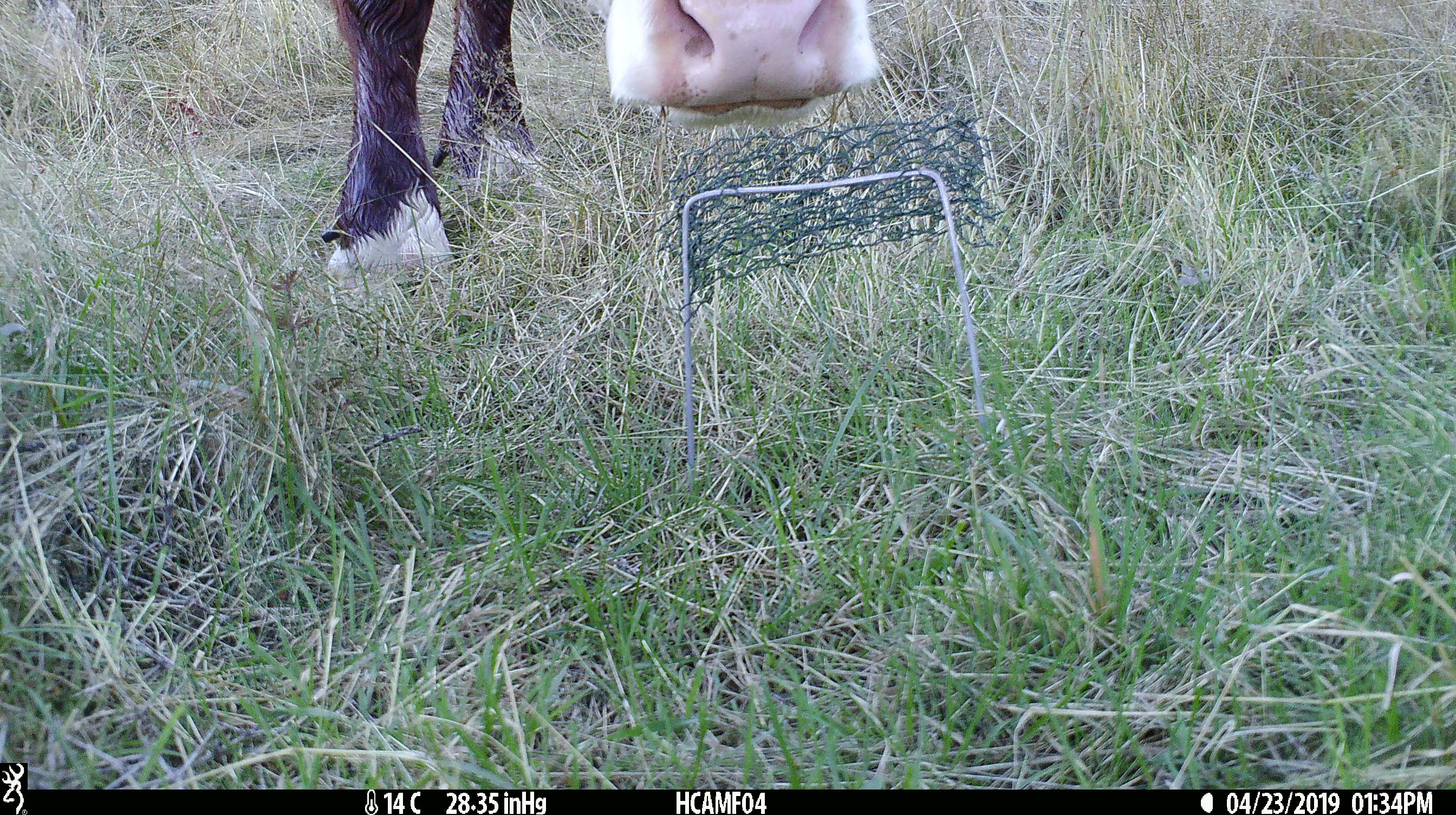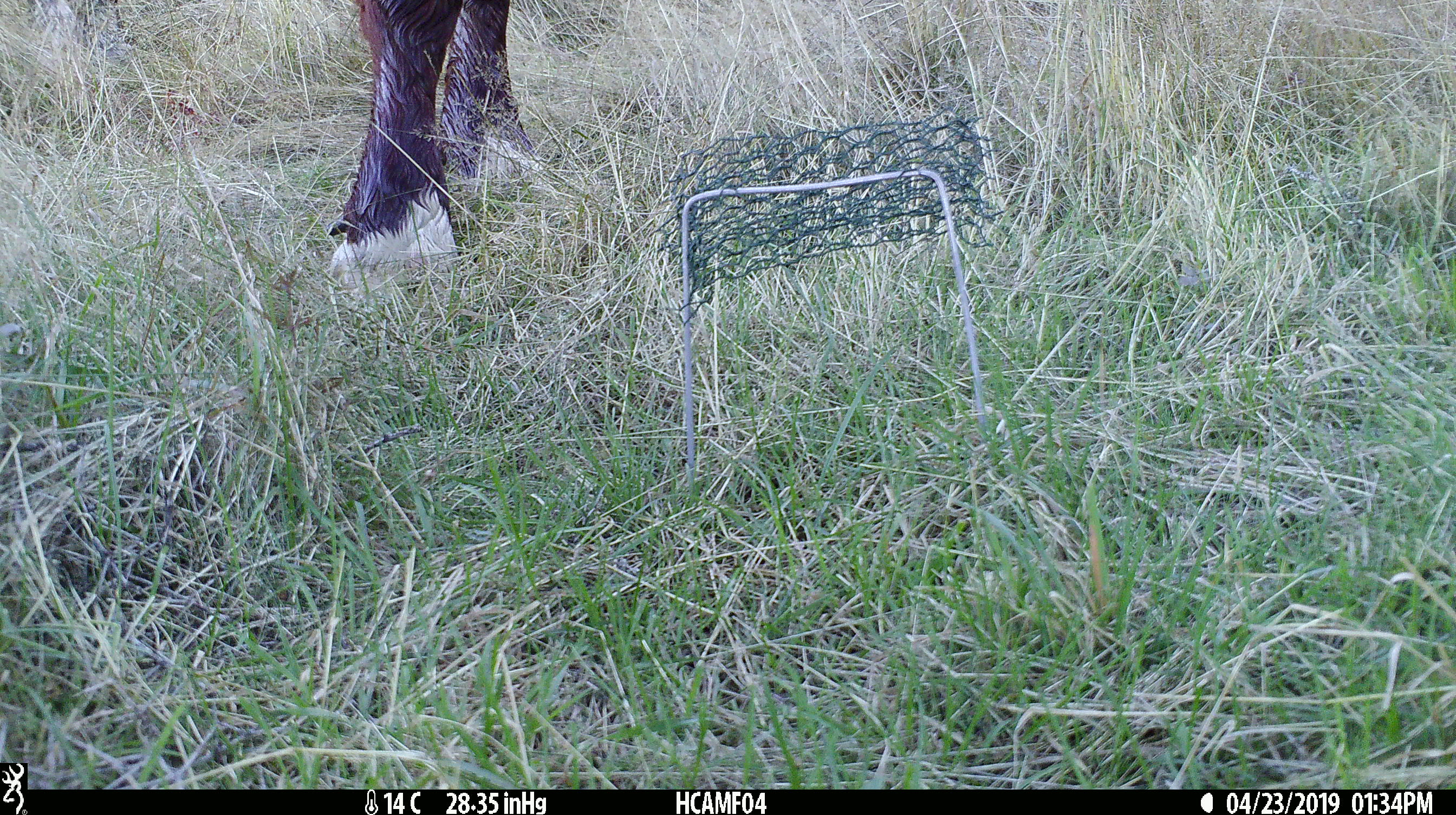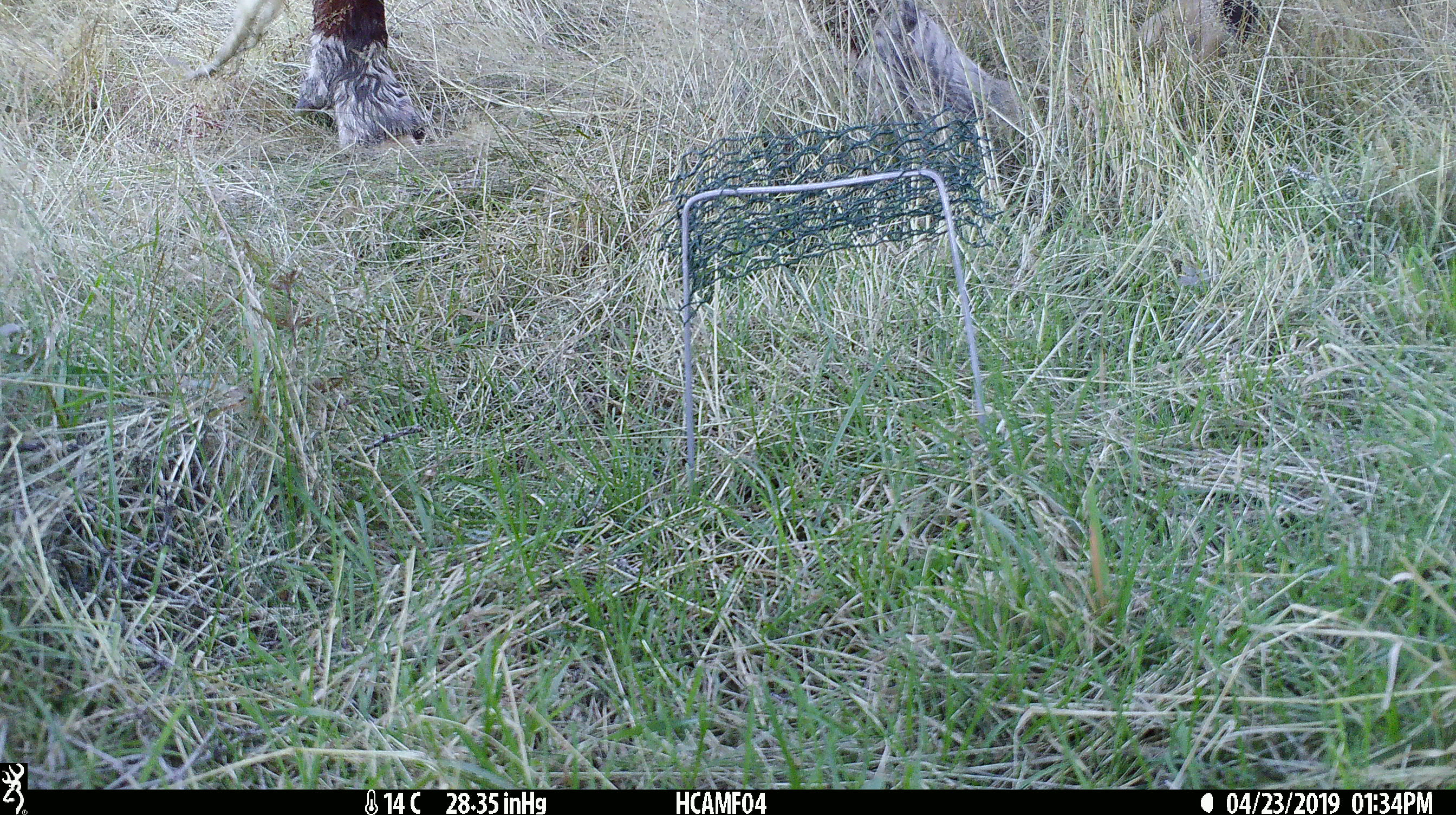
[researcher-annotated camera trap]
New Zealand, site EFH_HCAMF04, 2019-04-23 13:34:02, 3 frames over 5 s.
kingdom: Animalia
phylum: Chordata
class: Mammalia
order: Artiodactyla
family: Bovidae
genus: Bos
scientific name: Bos taurus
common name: domestic cow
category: cow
Cow (domestic cow) (Bos taurus).